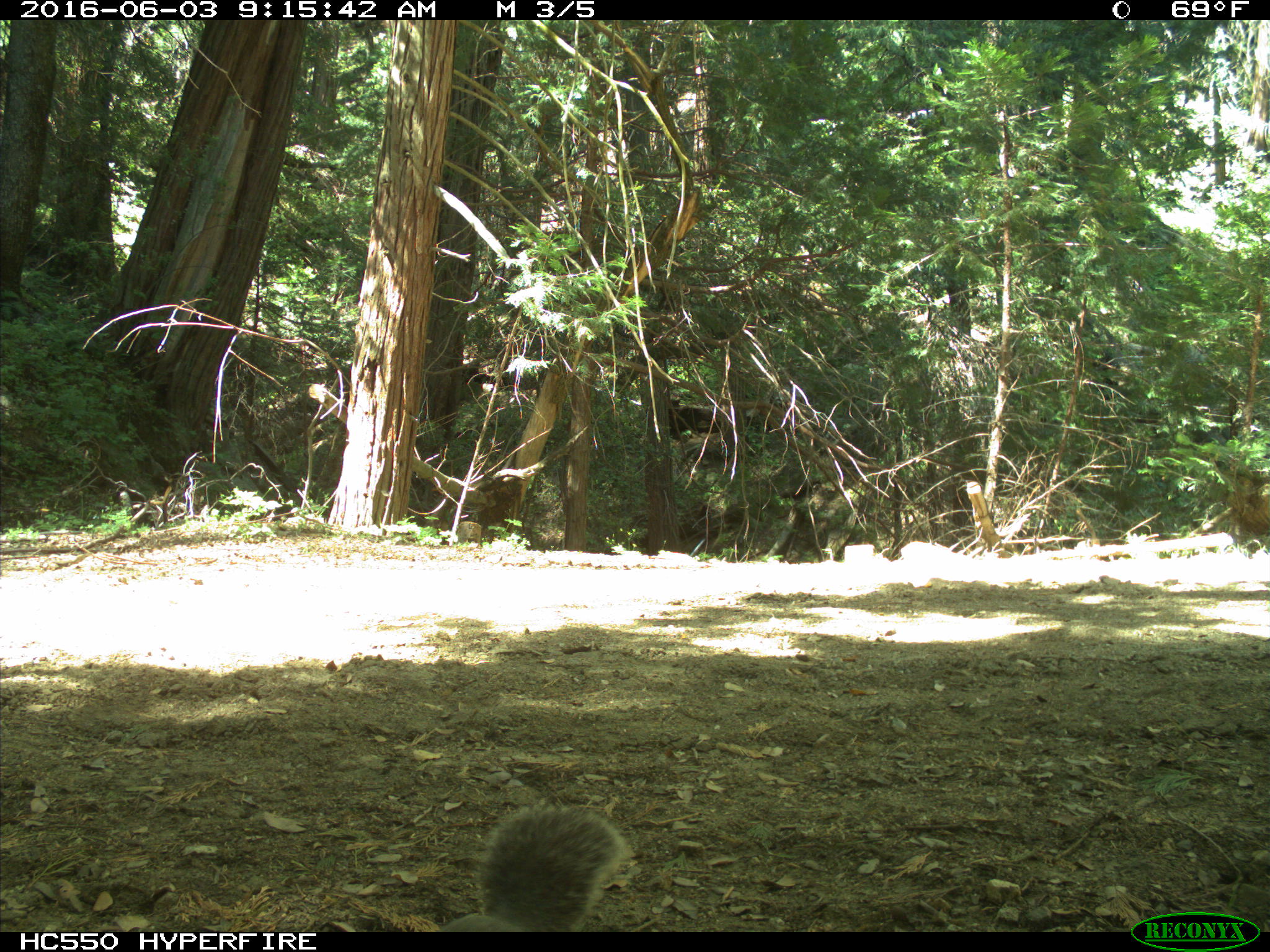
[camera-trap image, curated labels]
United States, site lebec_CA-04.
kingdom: Animalia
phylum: Chordata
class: Mammalia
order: Rodentia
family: Sciuridae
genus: Sciurus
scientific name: Sciurus carolinensis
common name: eastern gray squirrel